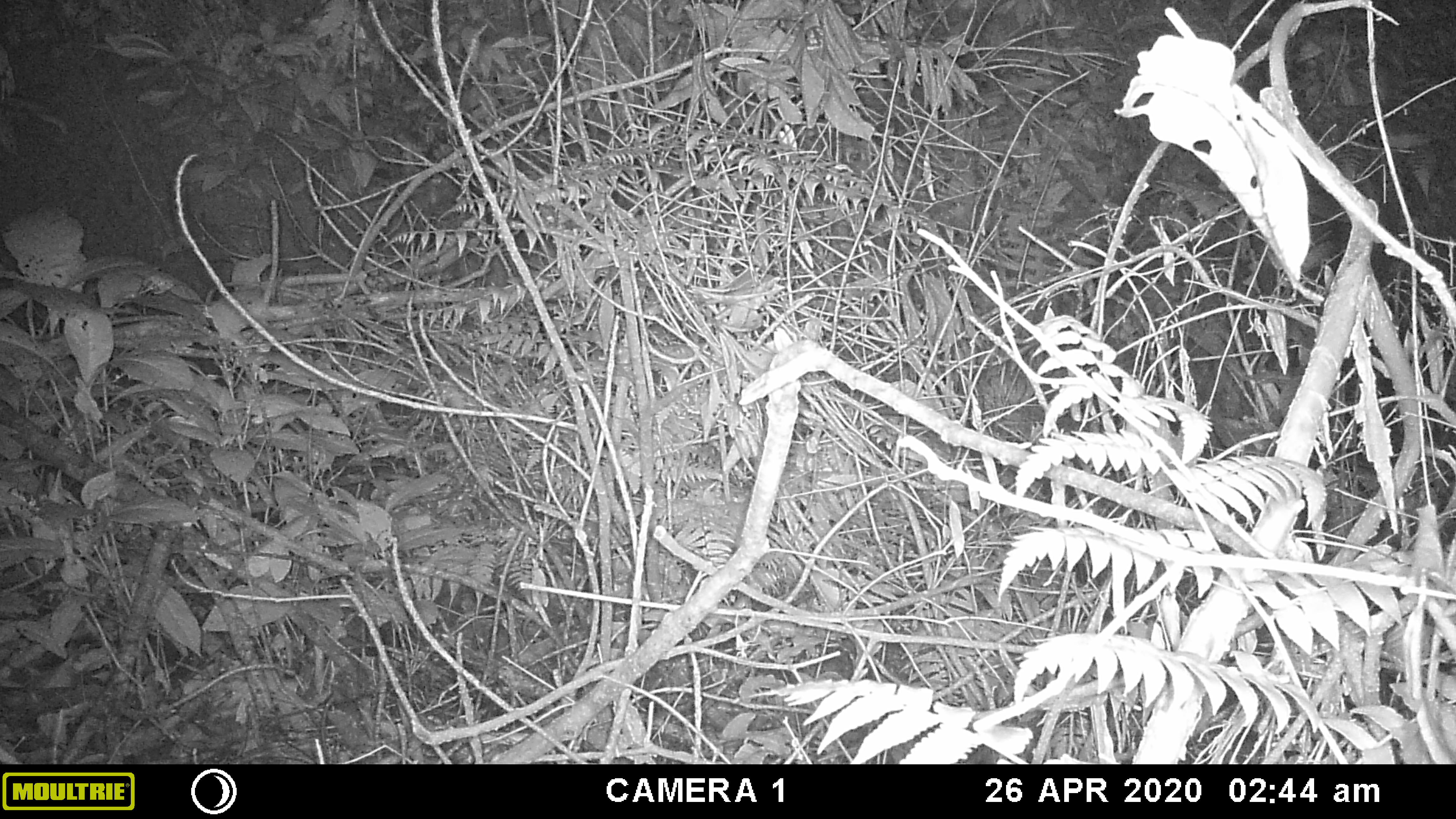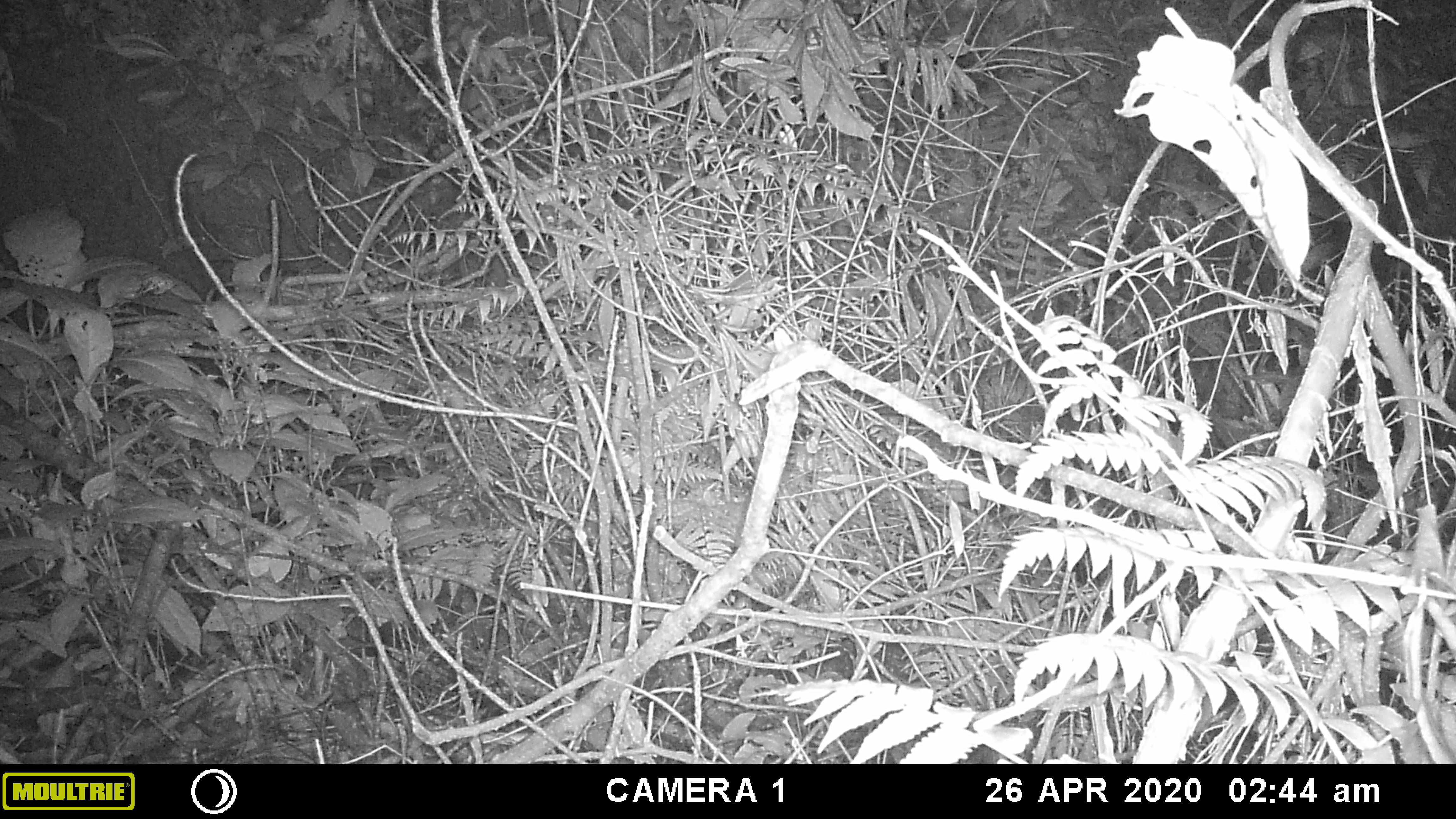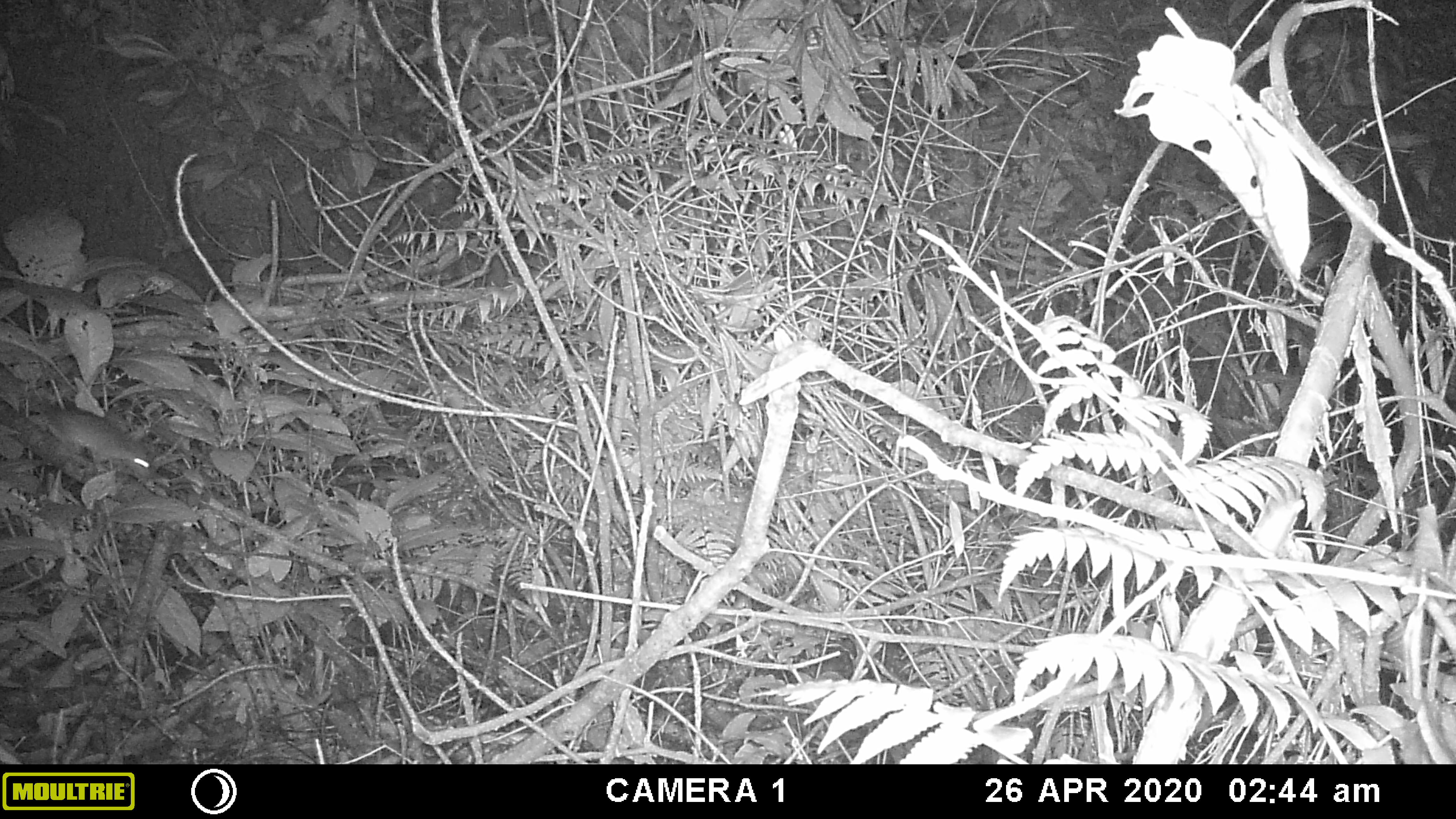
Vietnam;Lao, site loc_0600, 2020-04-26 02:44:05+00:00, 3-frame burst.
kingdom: Animalia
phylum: Chordata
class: Mammalia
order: Rodentia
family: Muridae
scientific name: Muridae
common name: old-world mice and rats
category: unidentified murid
Unidentified murid (old-world mice and rats) (Muridae). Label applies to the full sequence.